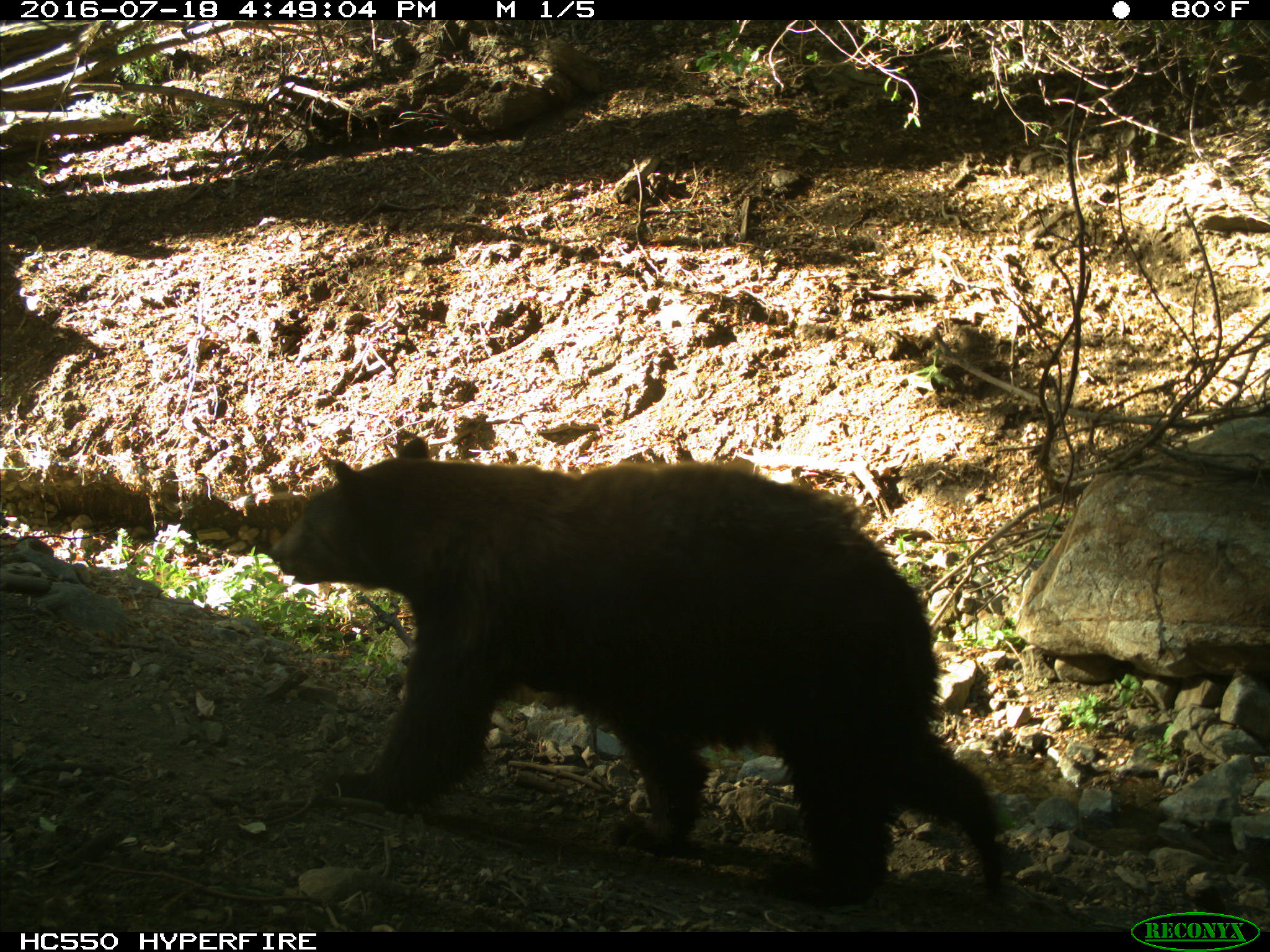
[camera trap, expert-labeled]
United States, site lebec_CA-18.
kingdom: Animalia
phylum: Chordata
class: Mammalia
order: Carnivora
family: Ursidae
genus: Ursus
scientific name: Ursus americanus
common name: american black bear